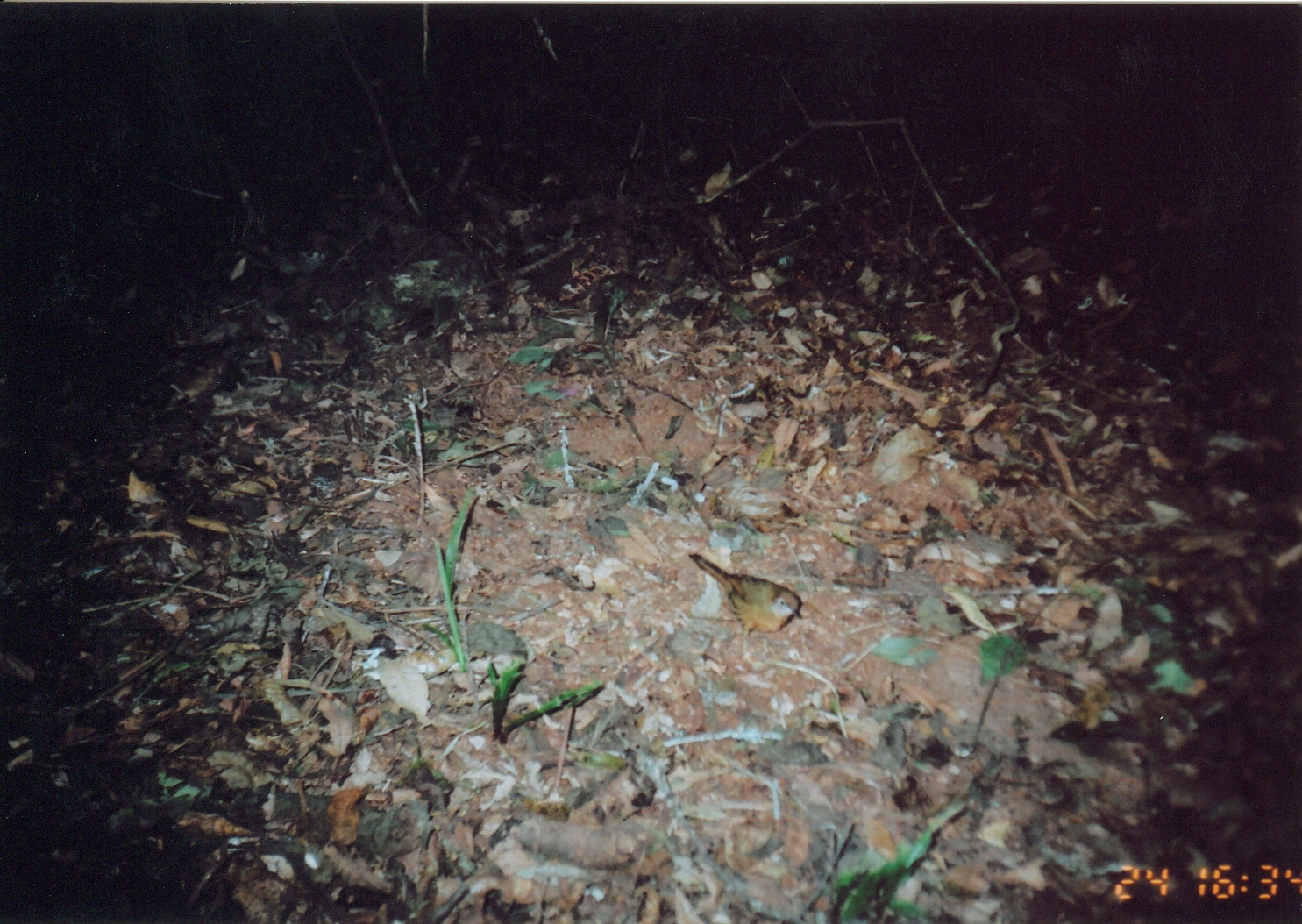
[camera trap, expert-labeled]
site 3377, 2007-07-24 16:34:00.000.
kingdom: Animalia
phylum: Chordata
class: Aves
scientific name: Aves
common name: bird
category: unknown bird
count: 1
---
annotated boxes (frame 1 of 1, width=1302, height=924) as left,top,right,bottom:
unknown bird: 688,551,805,639